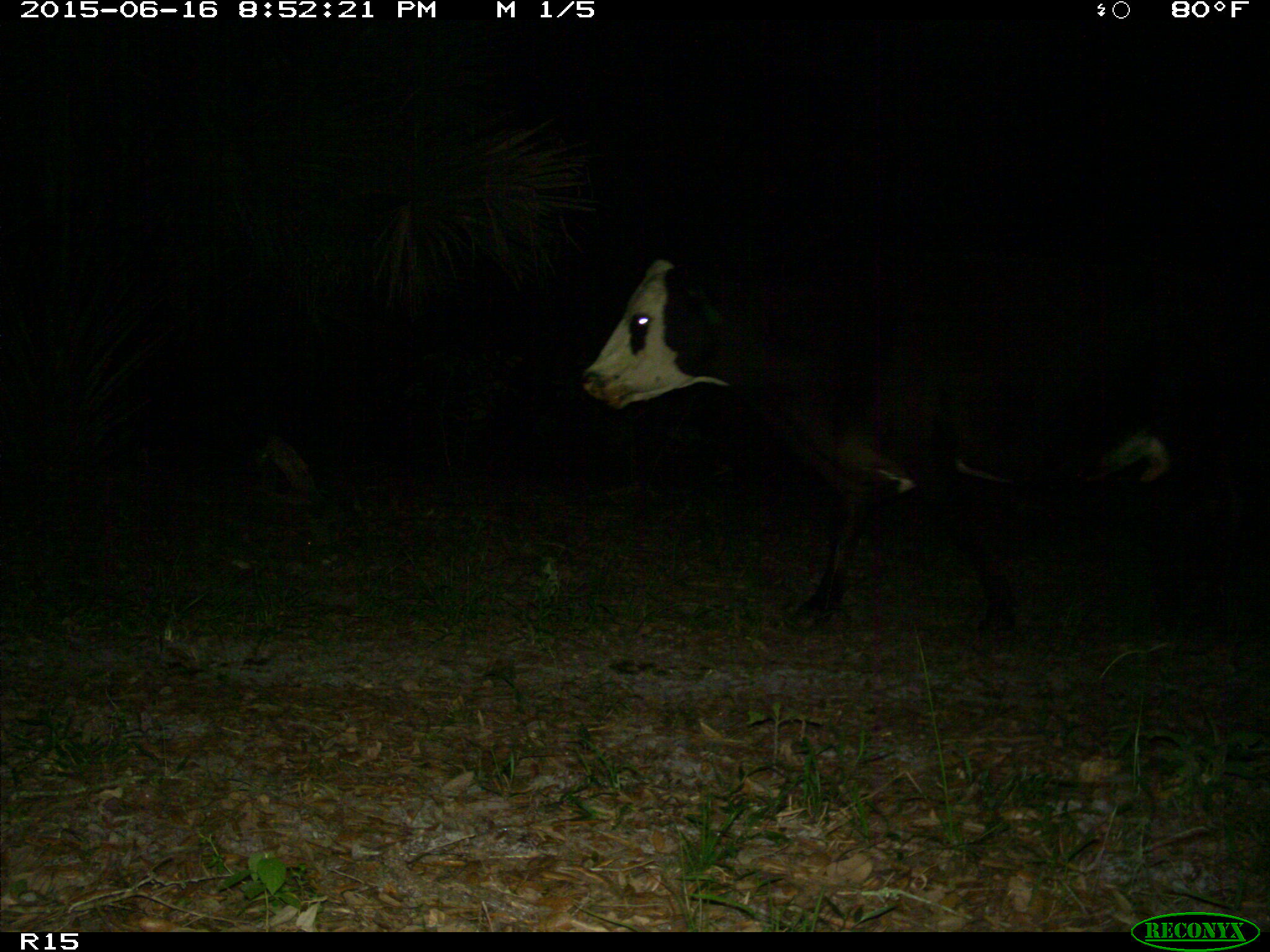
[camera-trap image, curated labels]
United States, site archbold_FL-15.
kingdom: Animalia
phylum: Chordata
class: Mammalia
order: Artiodactyla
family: Bovidae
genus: Bos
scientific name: Bos taurus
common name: domestic cow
Bos taurus (domestic cow).